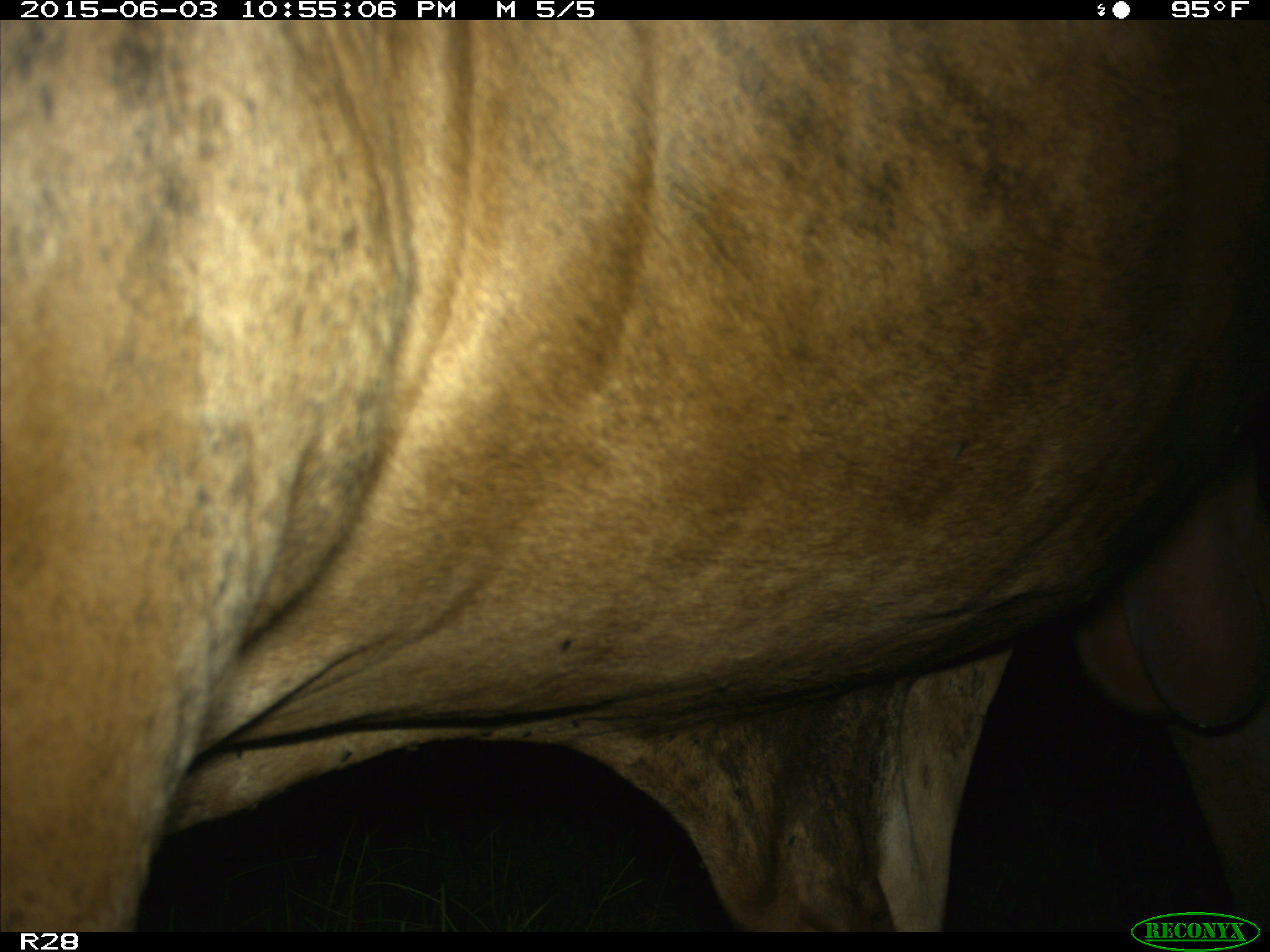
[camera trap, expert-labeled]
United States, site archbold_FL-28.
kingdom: Animalia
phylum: Chordata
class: Mammalia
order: Artiodactyla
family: Bovidae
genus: Bos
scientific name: Bos taurus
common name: domestic cow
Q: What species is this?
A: Bos taurus (domestic cow).